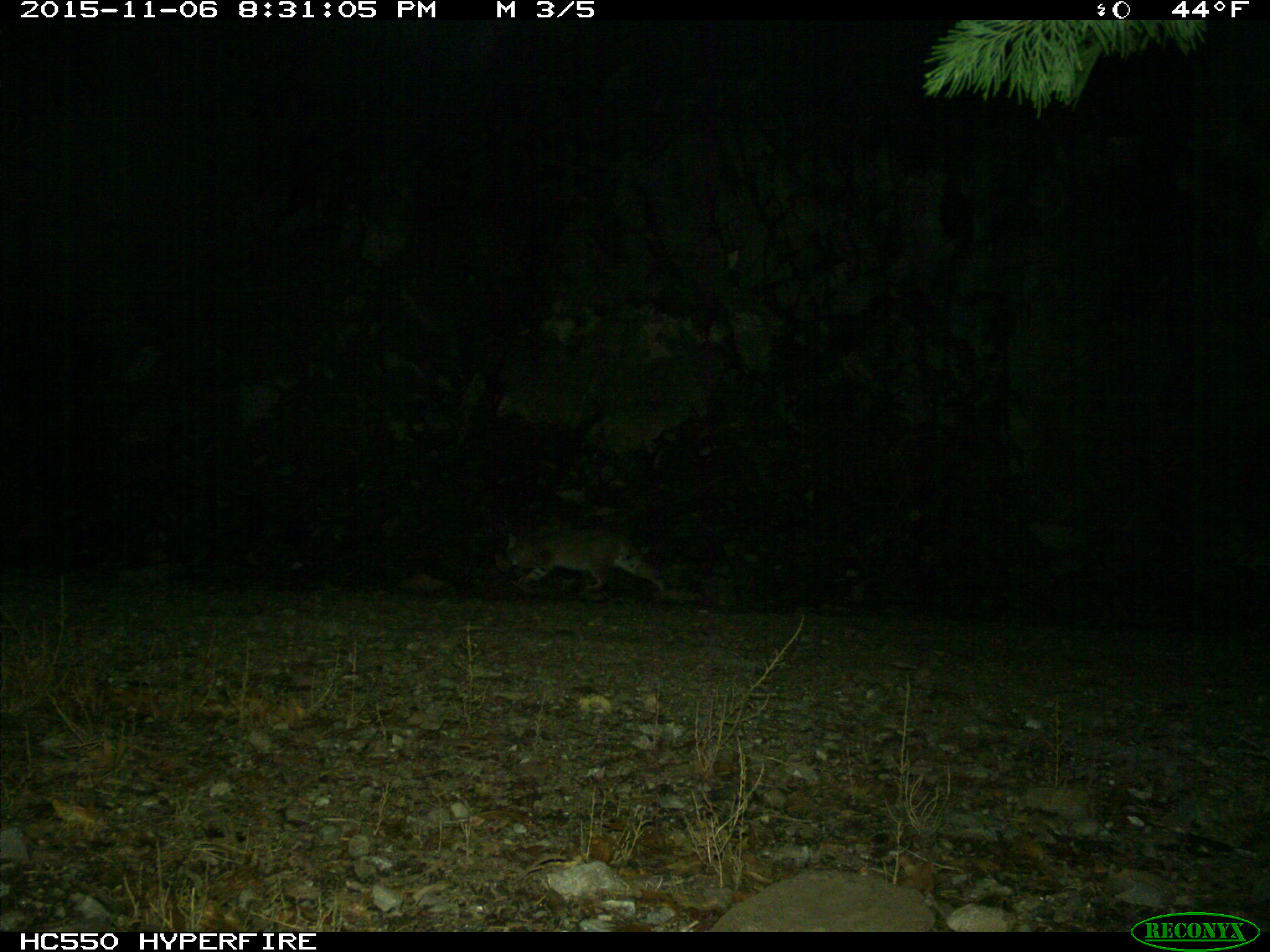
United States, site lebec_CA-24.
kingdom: Animalia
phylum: Chordata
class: Mammalia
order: Carnivora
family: Felidae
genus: Lynx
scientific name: Lynx rufus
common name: bobcat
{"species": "Lynx rufus (bobcat)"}